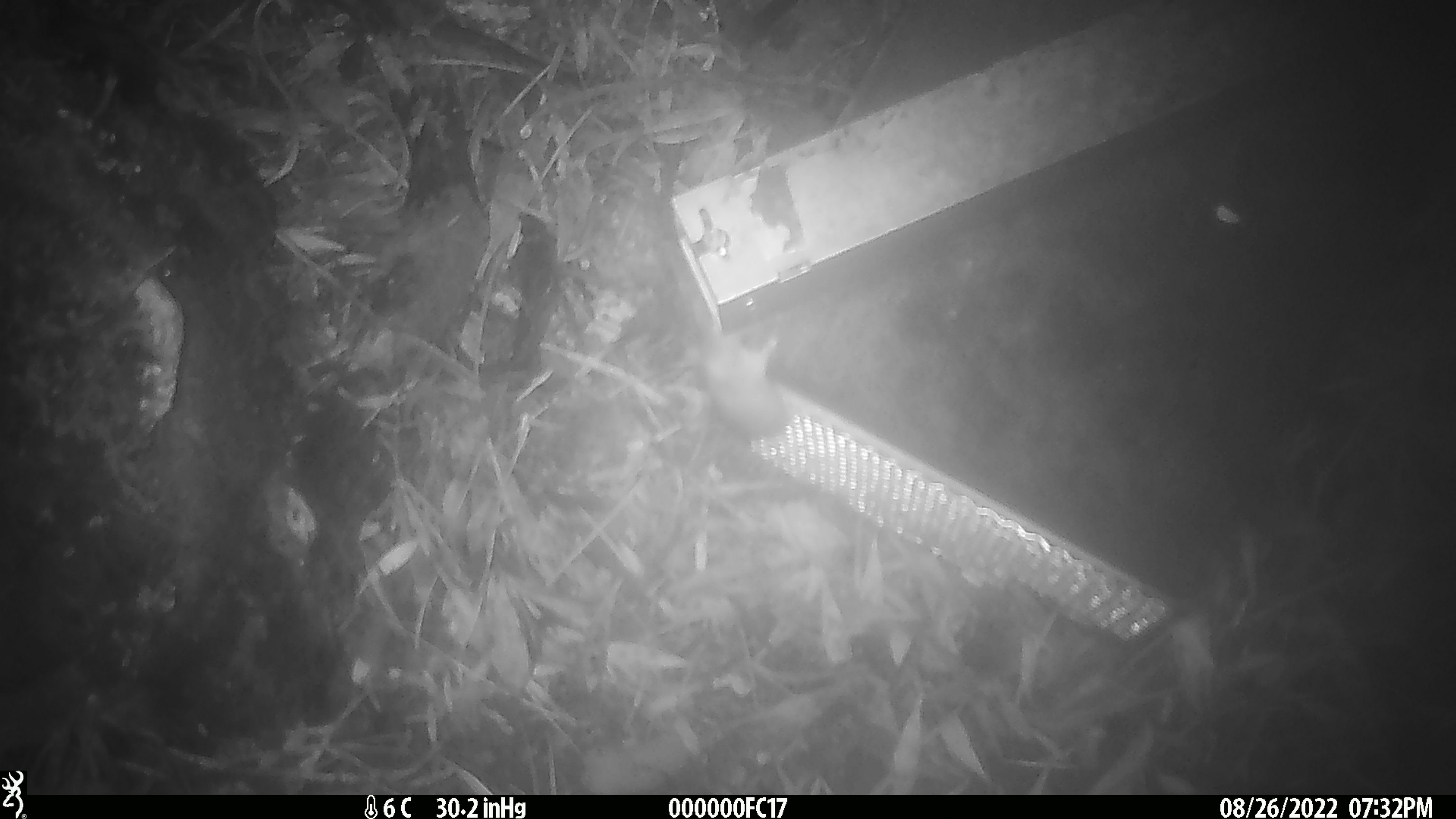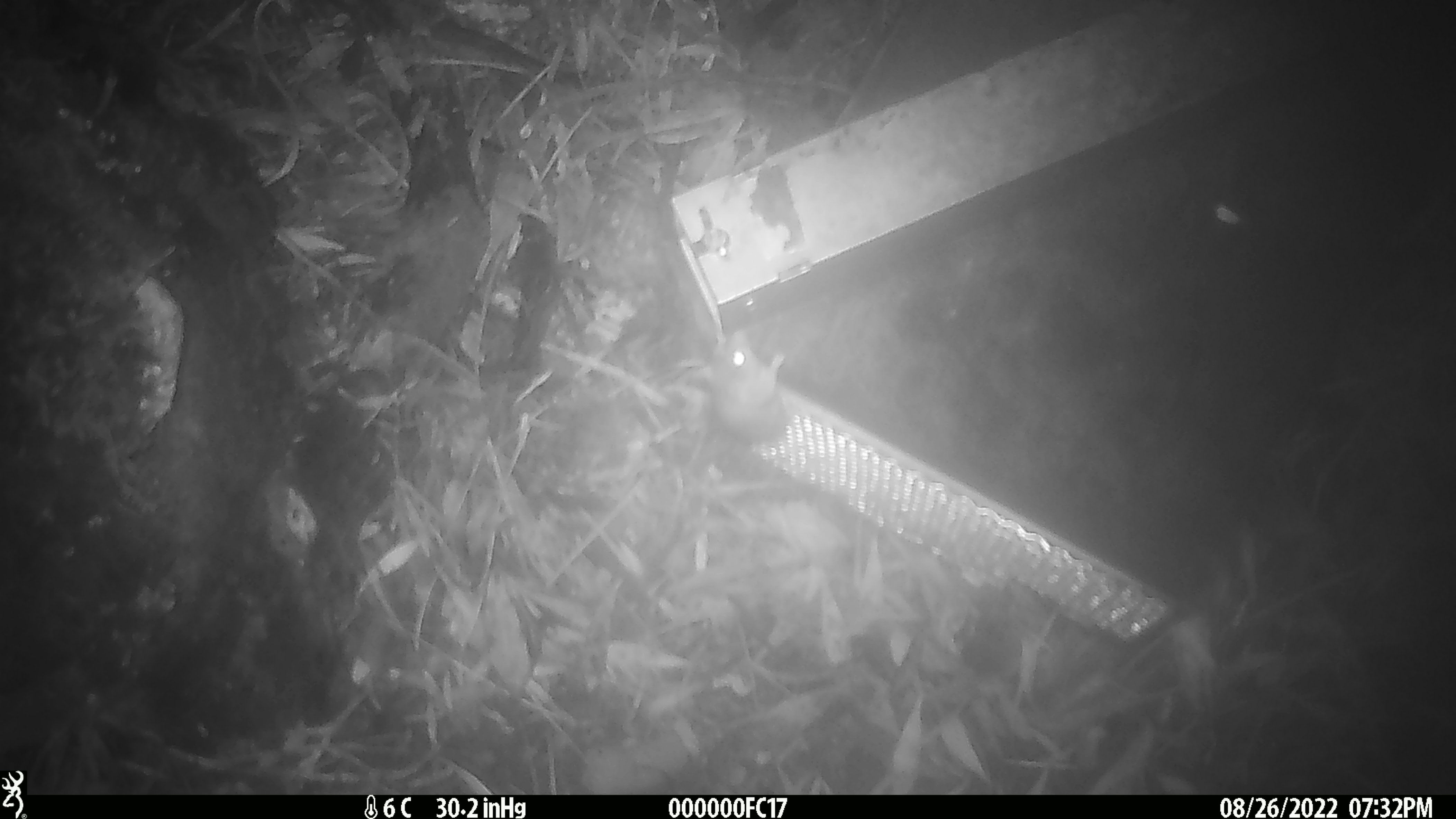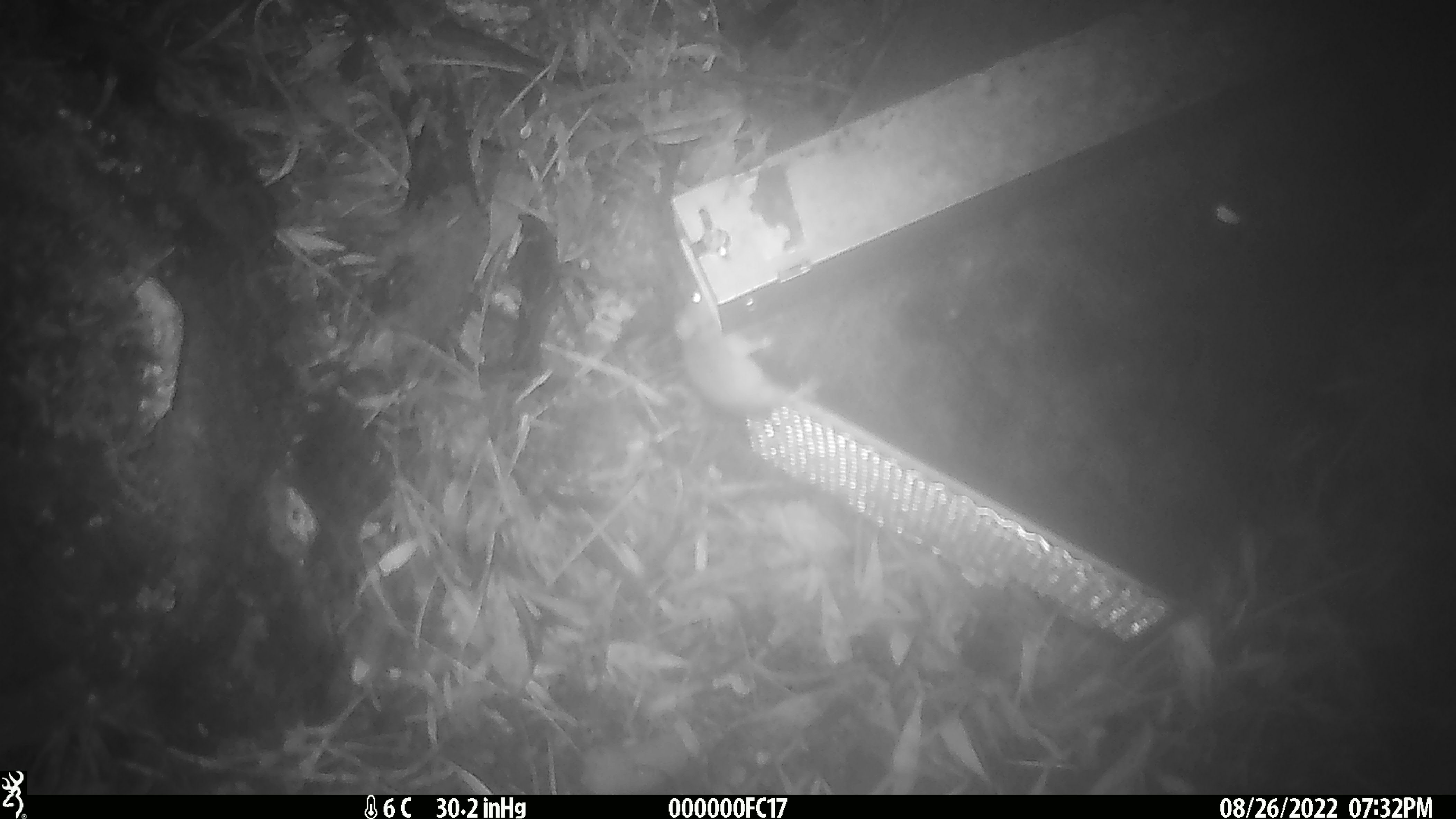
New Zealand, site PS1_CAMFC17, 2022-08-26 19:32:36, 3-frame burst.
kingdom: Animalia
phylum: Chordata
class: Mammalia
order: Rodentia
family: Muridae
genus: Mus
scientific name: Mus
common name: mouse